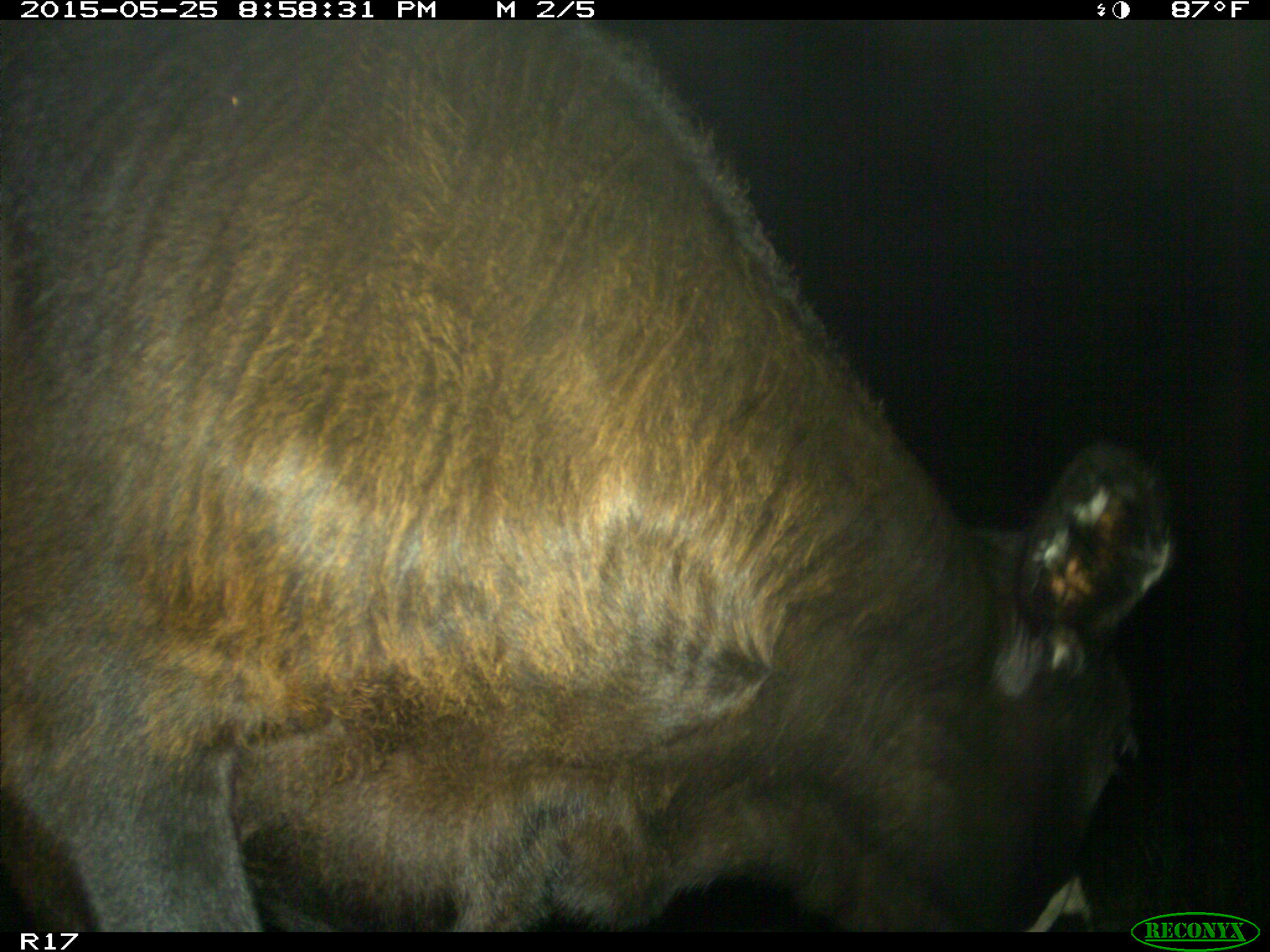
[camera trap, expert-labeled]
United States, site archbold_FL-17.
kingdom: Animalia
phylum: Chordata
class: Mammalia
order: Artiodactyla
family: Bovidae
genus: Bos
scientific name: Bos taurus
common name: domestic cow